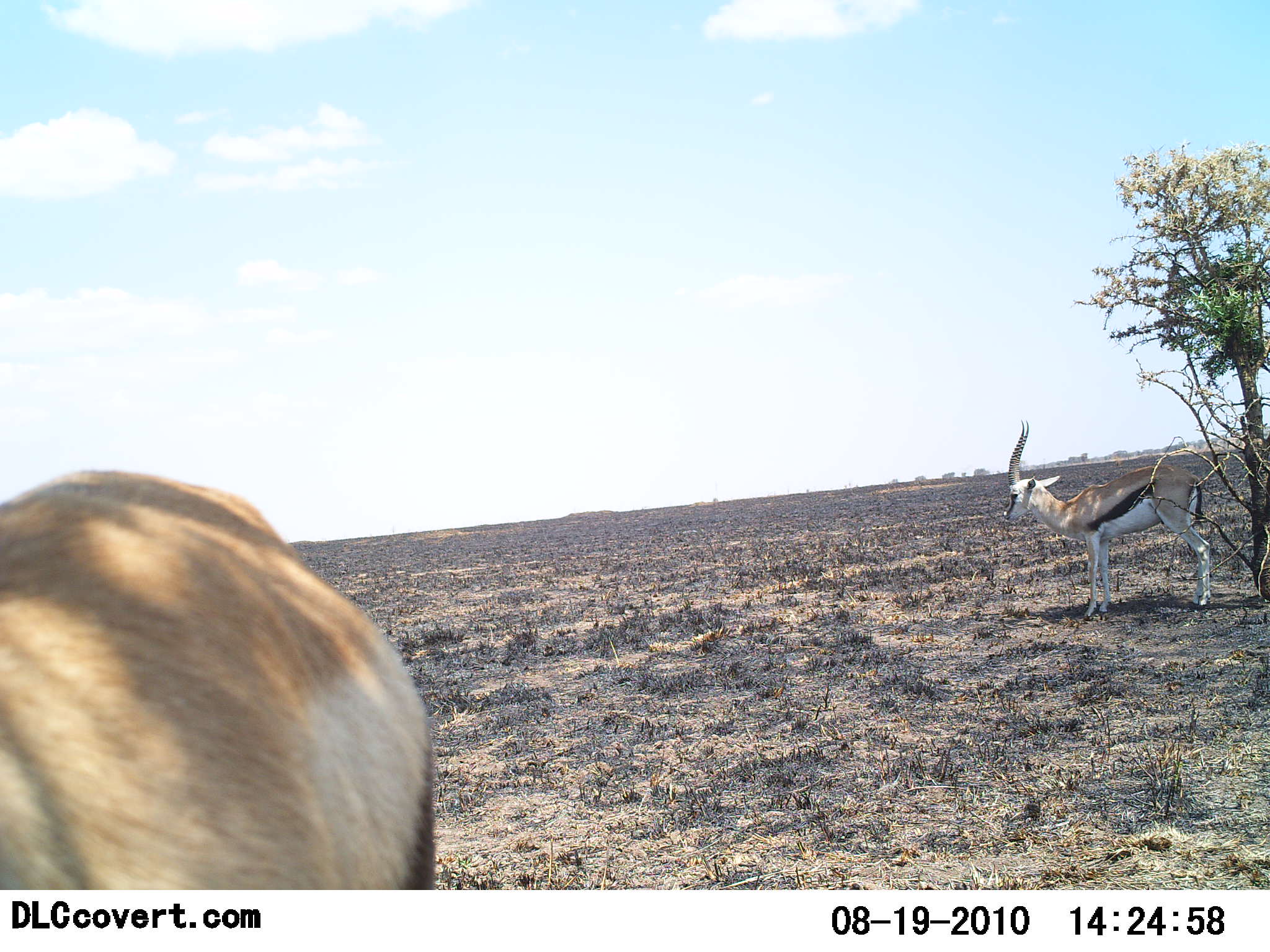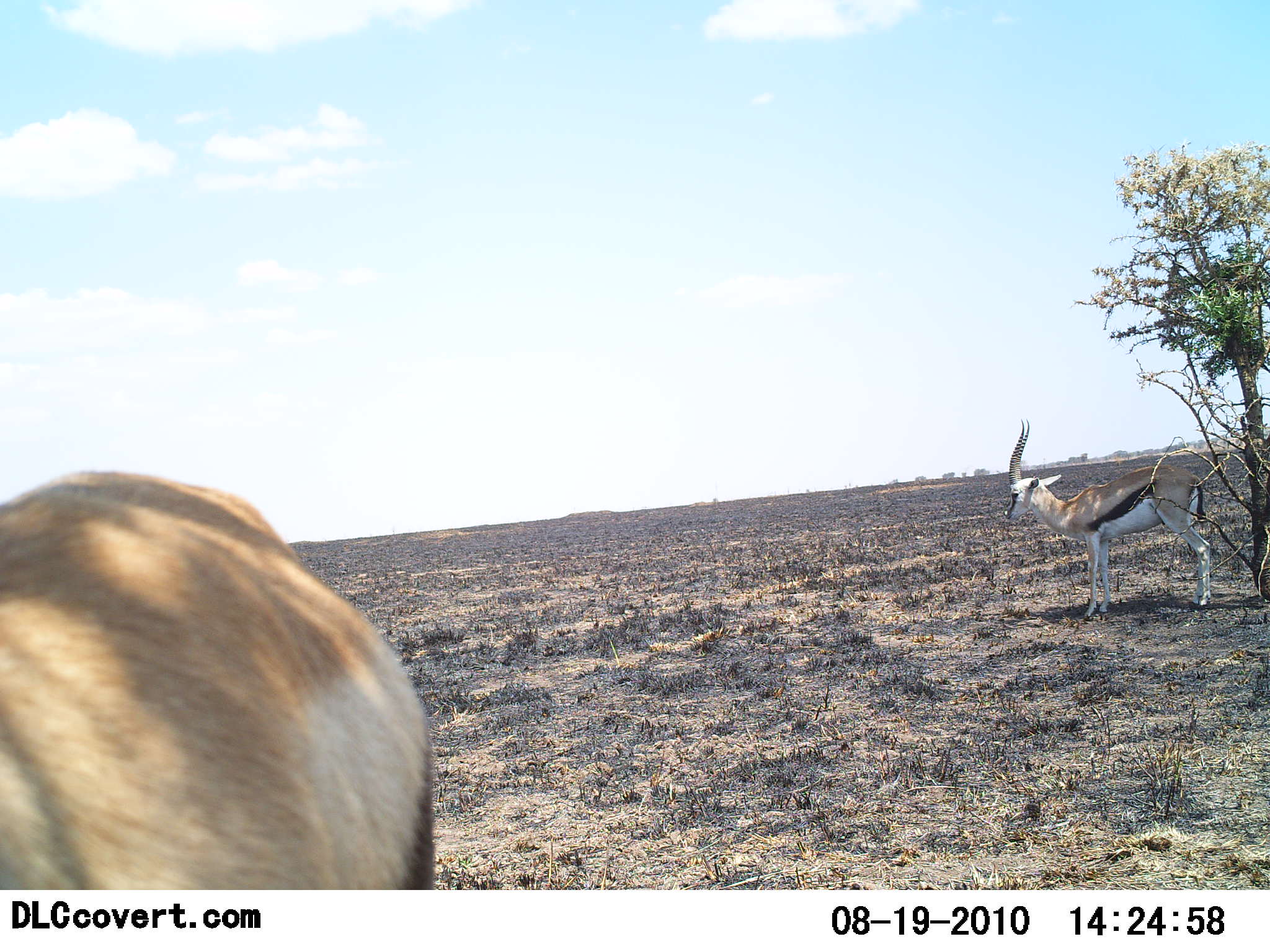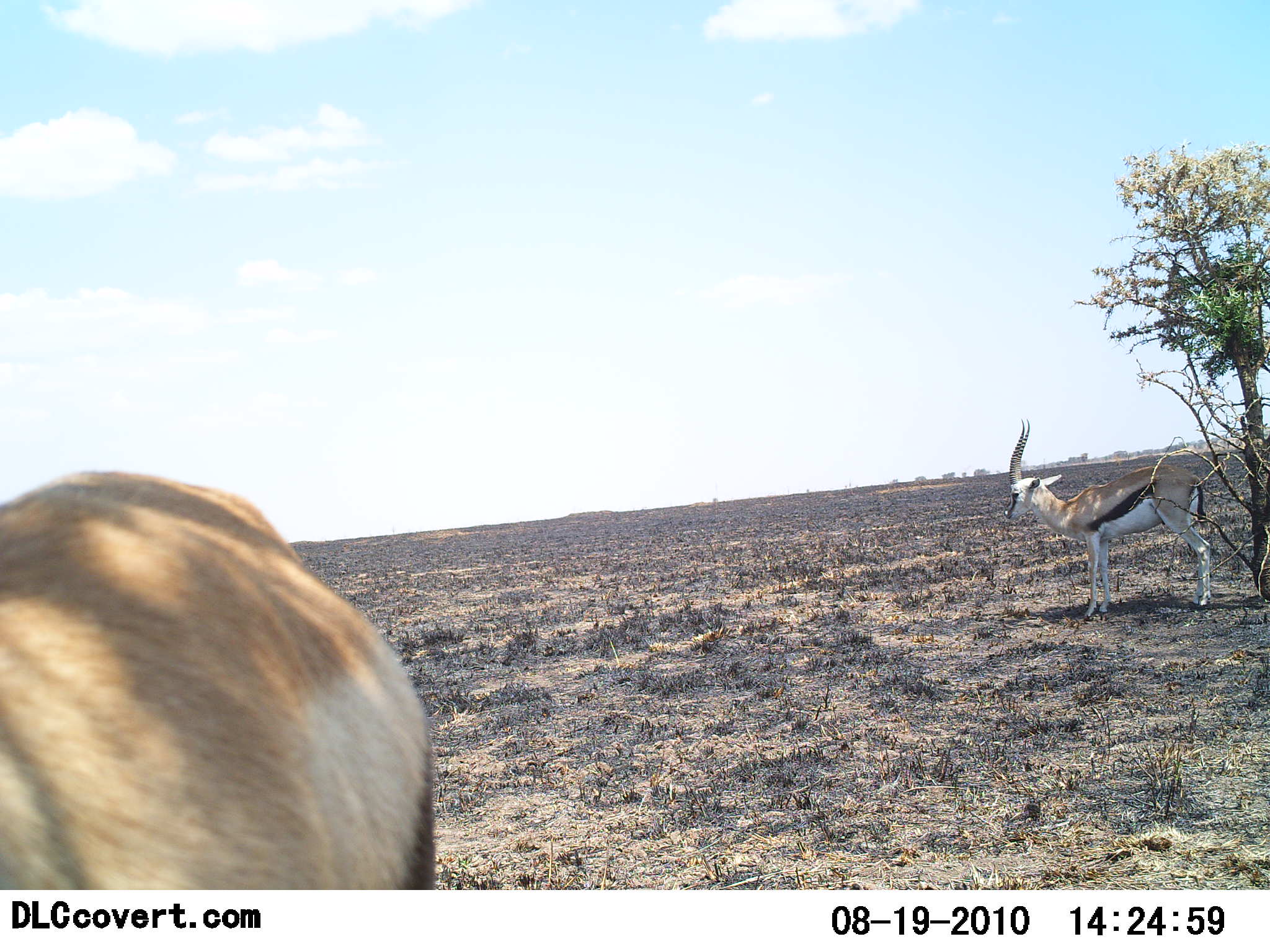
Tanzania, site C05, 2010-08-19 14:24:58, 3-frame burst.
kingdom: Animalia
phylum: Chordata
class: Mammalia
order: Artiodactyla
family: Bovidae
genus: Eudorcas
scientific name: Eudorcas thomsonii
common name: thomson's gazelle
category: gazellethomsons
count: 2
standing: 100%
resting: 0%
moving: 0%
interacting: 0%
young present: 0%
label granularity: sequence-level